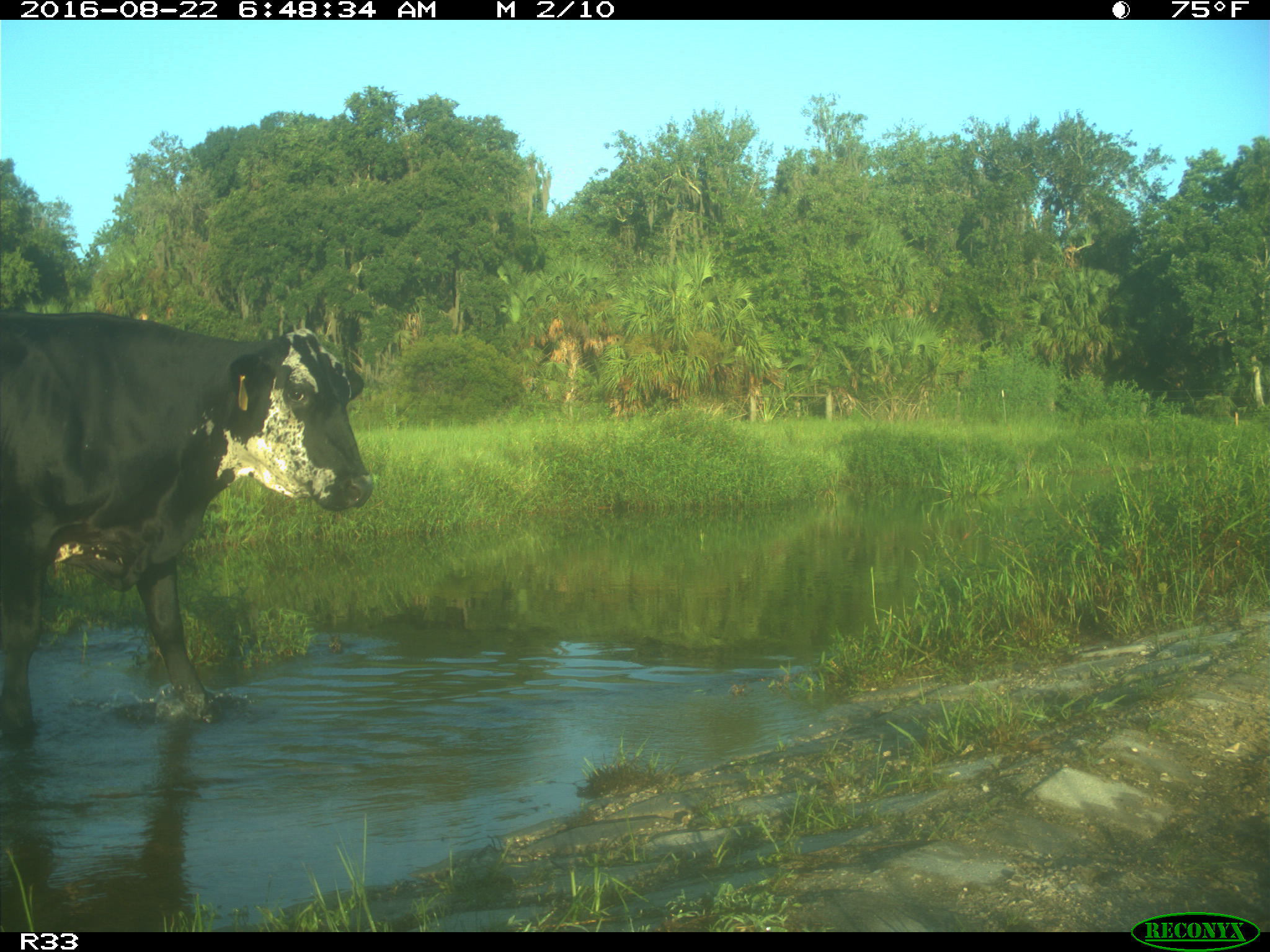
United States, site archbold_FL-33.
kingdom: Animalia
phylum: Chordata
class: Mammalia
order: Artiodactyla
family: Bovidae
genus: Bos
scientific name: Bos taurus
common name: domestic cow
Bos taurus (domestic cow).